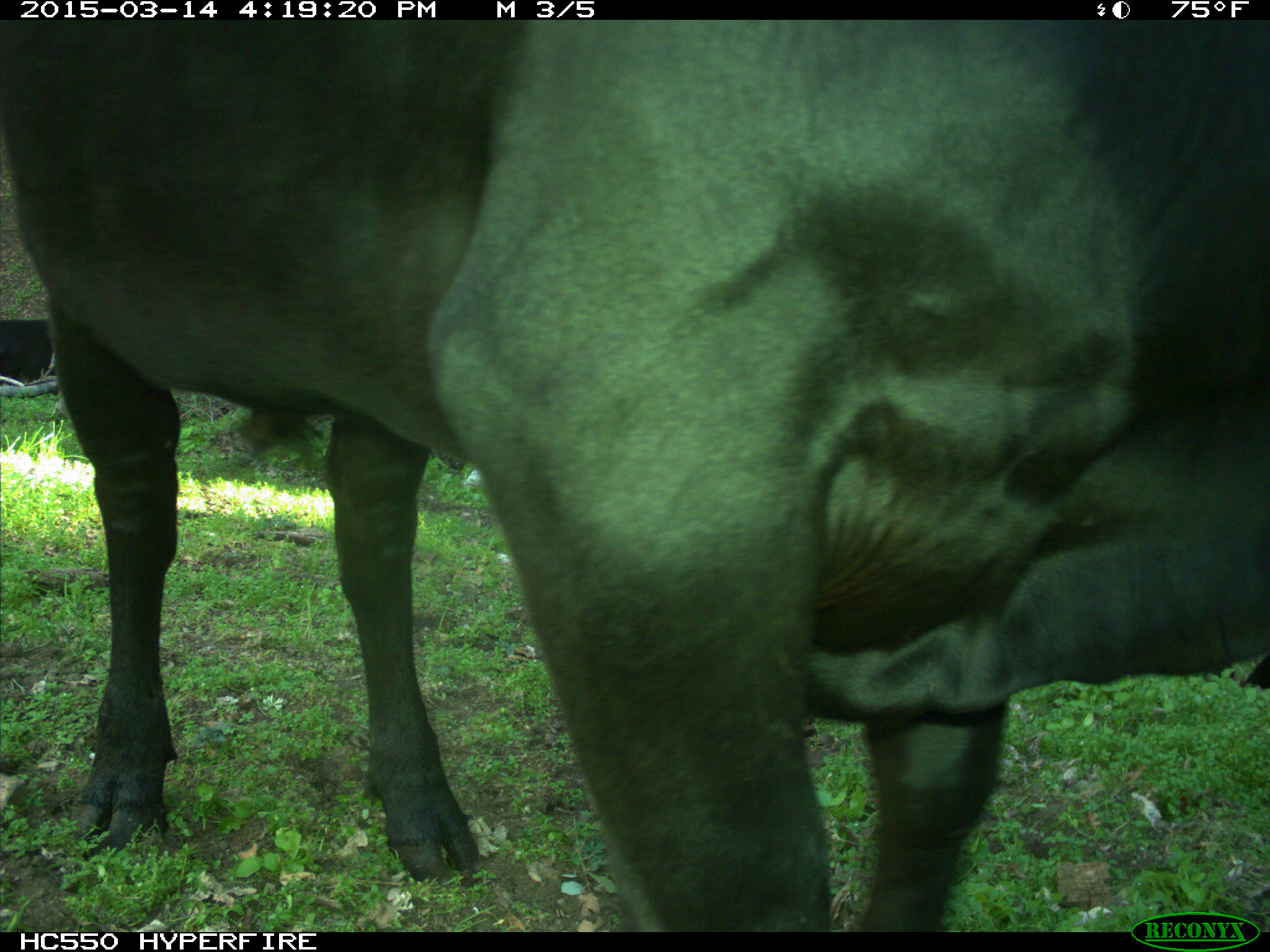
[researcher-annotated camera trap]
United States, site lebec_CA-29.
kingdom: Animalia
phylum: Chordata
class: Mammalia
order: Artiodactyla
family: Bovidae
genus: Bos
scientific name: Bos taurus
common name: domestic cow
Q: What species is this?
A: Bos taurus (domestic cow).